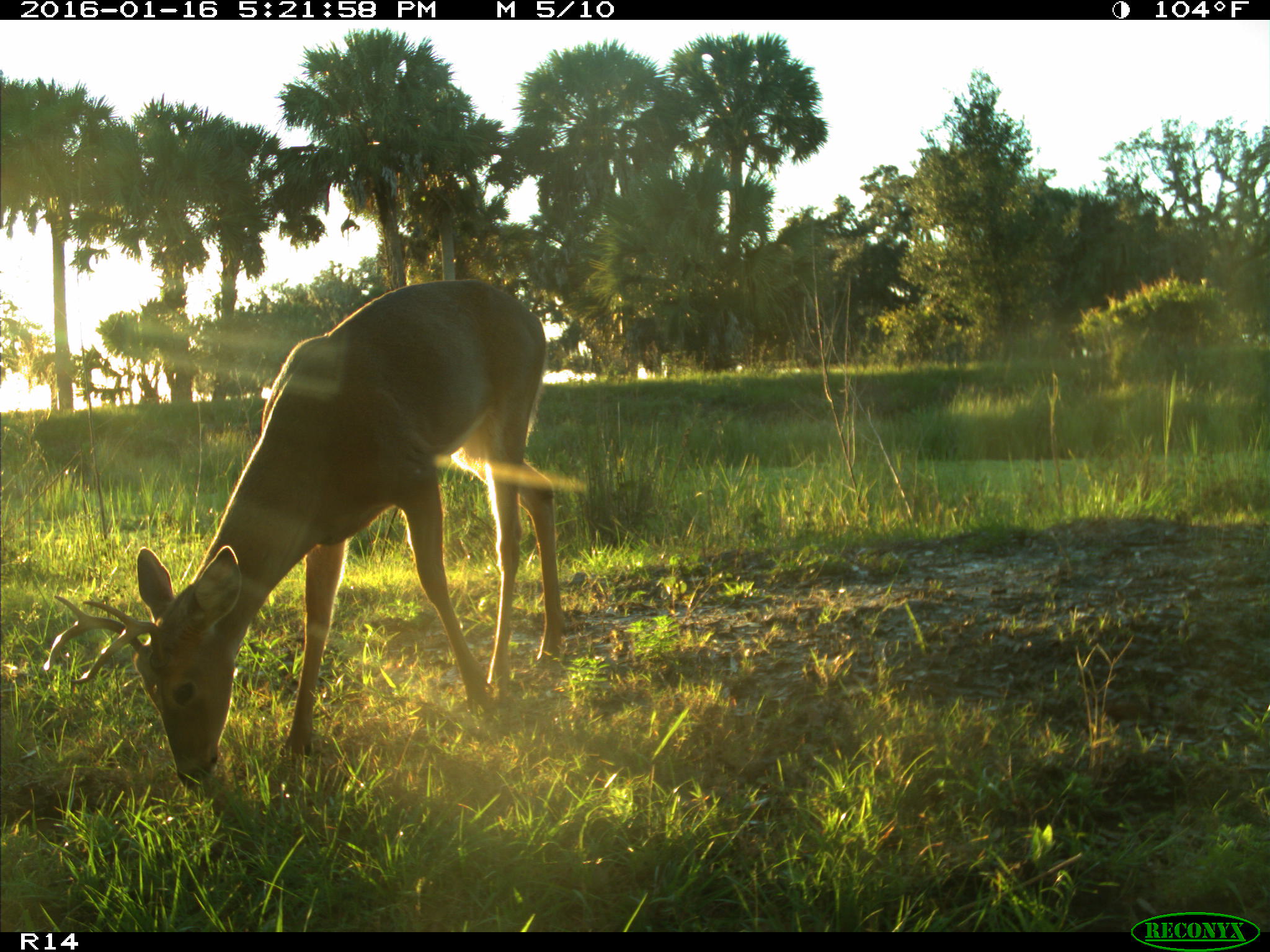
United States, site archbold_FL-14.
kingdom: Animalia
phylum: Chordata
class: Mammalia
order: Artiodactyla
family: Cervidae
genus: Odocoileus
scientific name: Odocoileus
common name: deer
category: unidentified deer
Unidentified deer (deer) (Odocoileus).